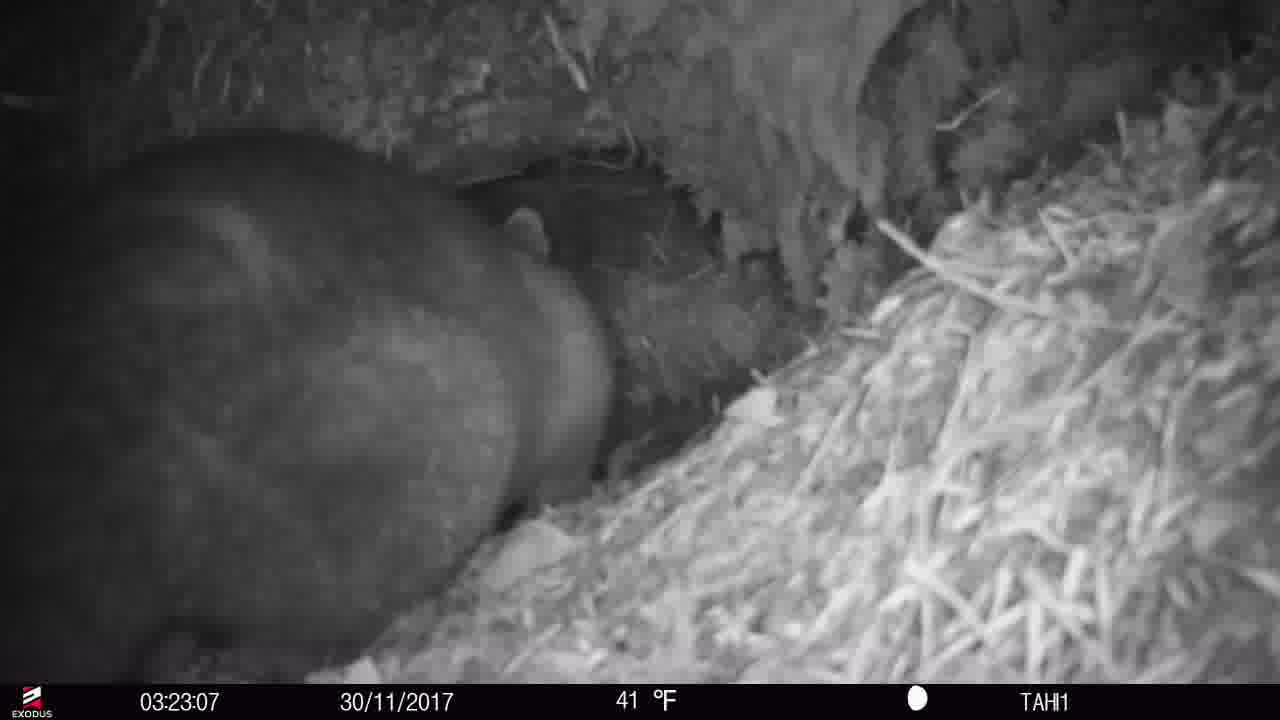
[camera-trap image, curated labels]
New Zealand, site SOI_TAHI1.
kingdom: Animalia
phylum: Chordata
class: Mammalia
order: Diprotodontia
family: Phalangeridae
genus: Trichosurus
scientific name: Trichosurus vulpecula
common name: common brushtail possum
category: possum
Possum (common brushtail possum) (Trichosurus vulpecula).